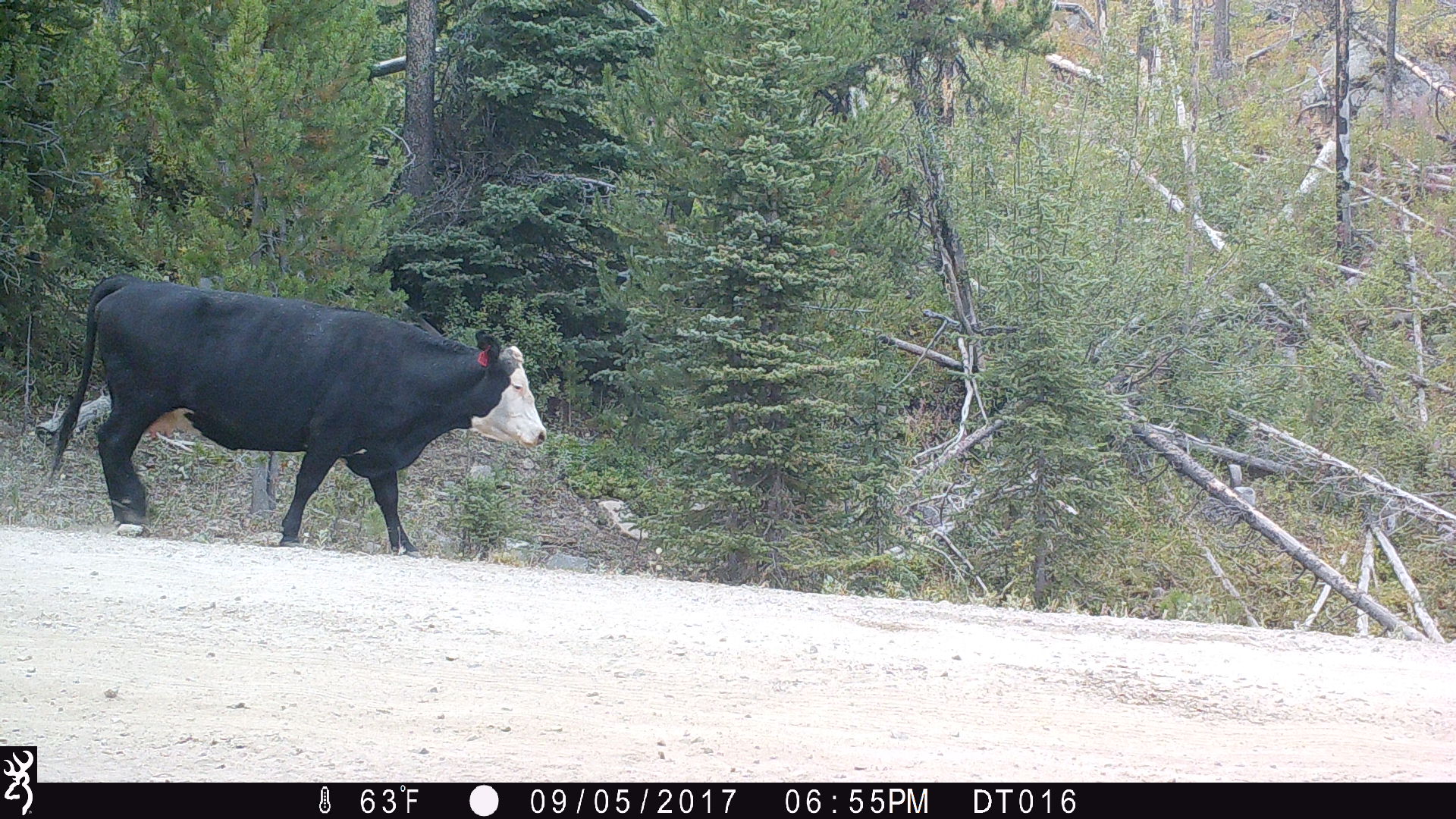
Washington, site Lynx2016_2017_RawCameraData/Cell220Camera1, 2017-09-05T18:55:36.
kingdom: Animalia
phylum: Chordata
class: Mammalia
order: Artiodactyla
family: Bovidae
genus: Bos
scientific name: Bos taurus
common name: domestic cattle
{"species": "domestic cattle (Bos taurus)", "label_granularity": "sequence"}